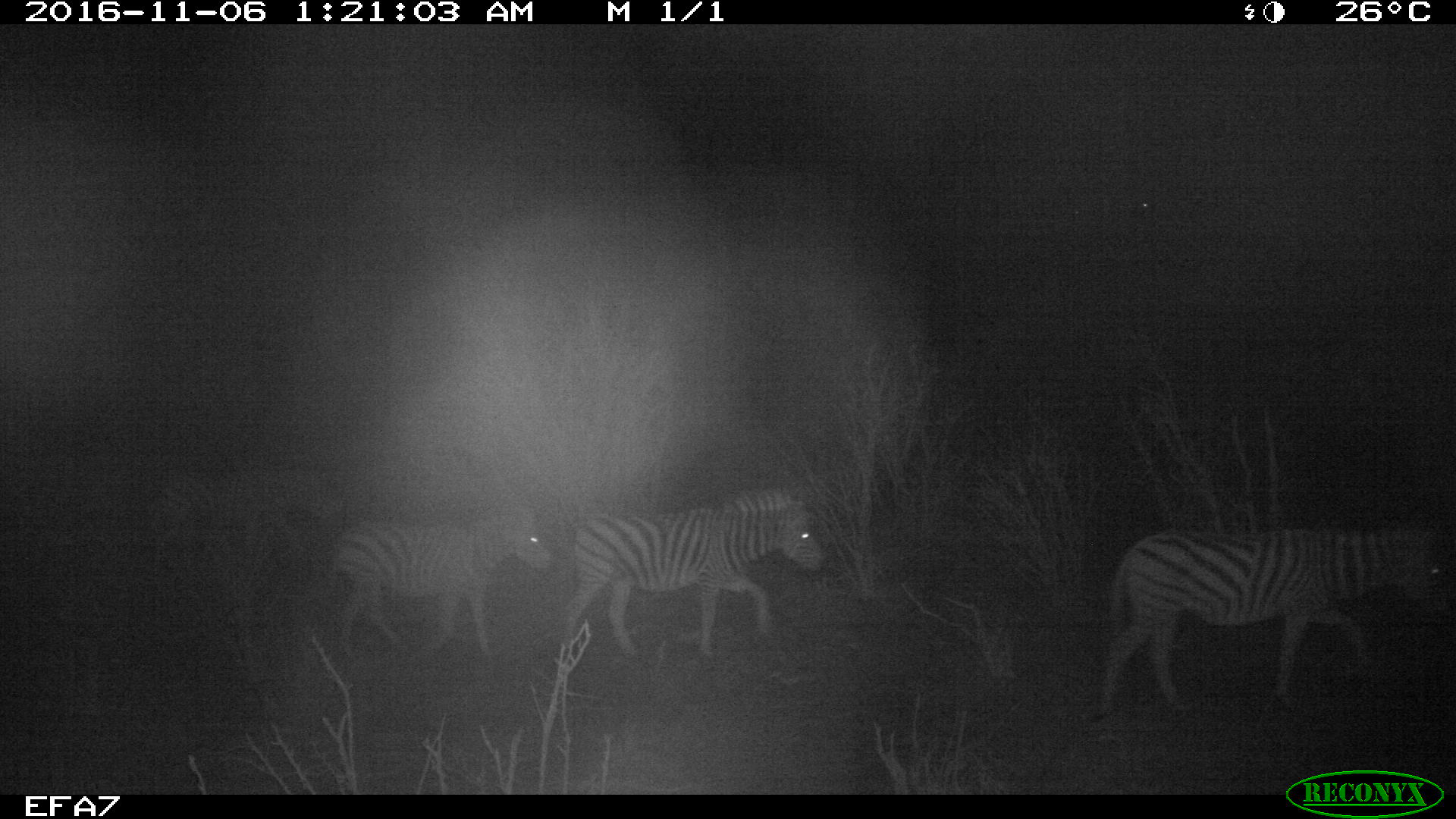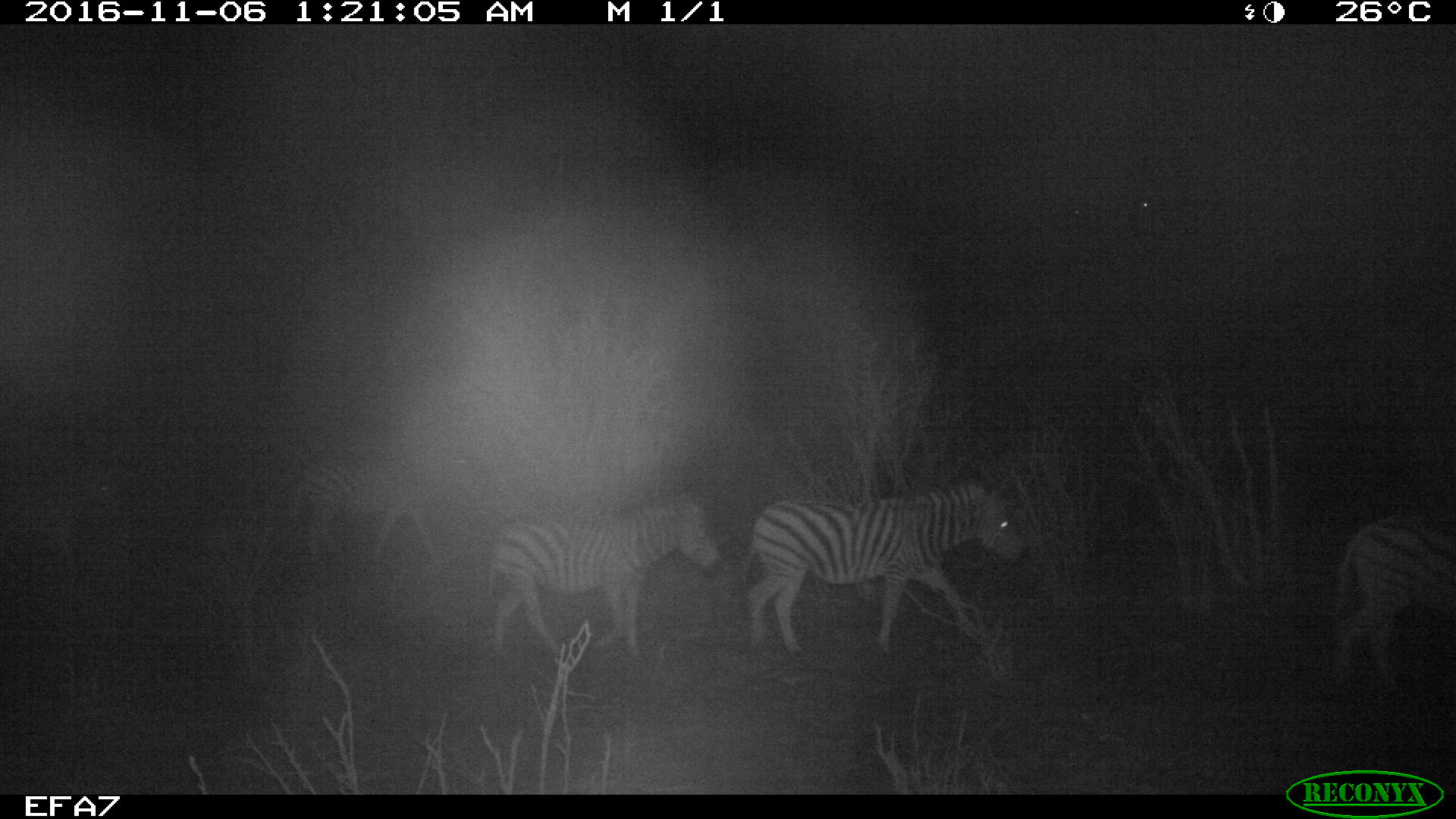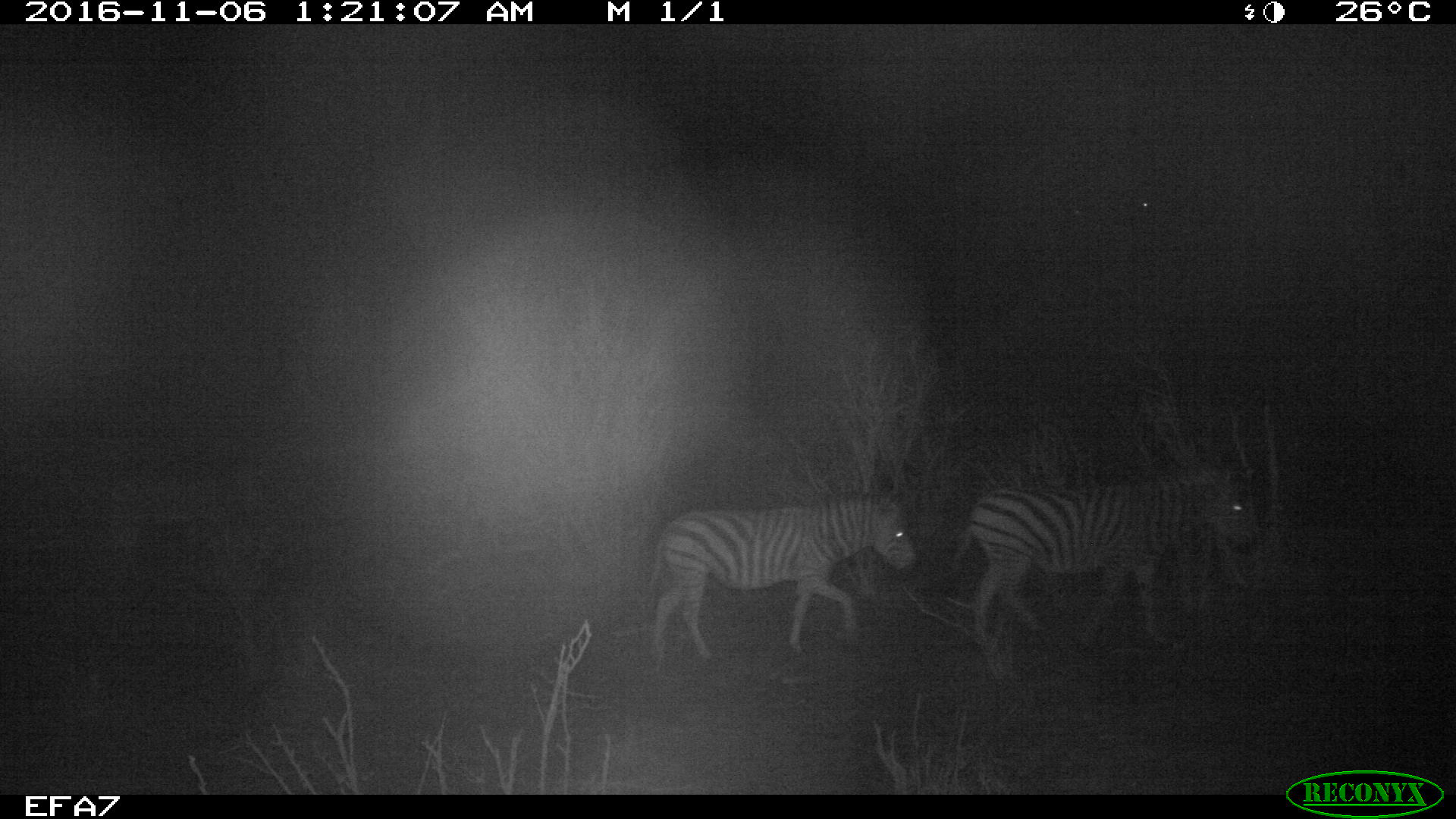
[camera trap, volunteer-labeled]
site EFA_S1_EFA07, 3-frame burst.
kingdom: Animalia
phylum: Chordata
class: Mammalia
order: Perissodactyla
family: Equidae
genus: Equus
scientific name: Equus quagga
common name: plains zebra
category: zebraplains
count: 5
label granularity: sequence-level